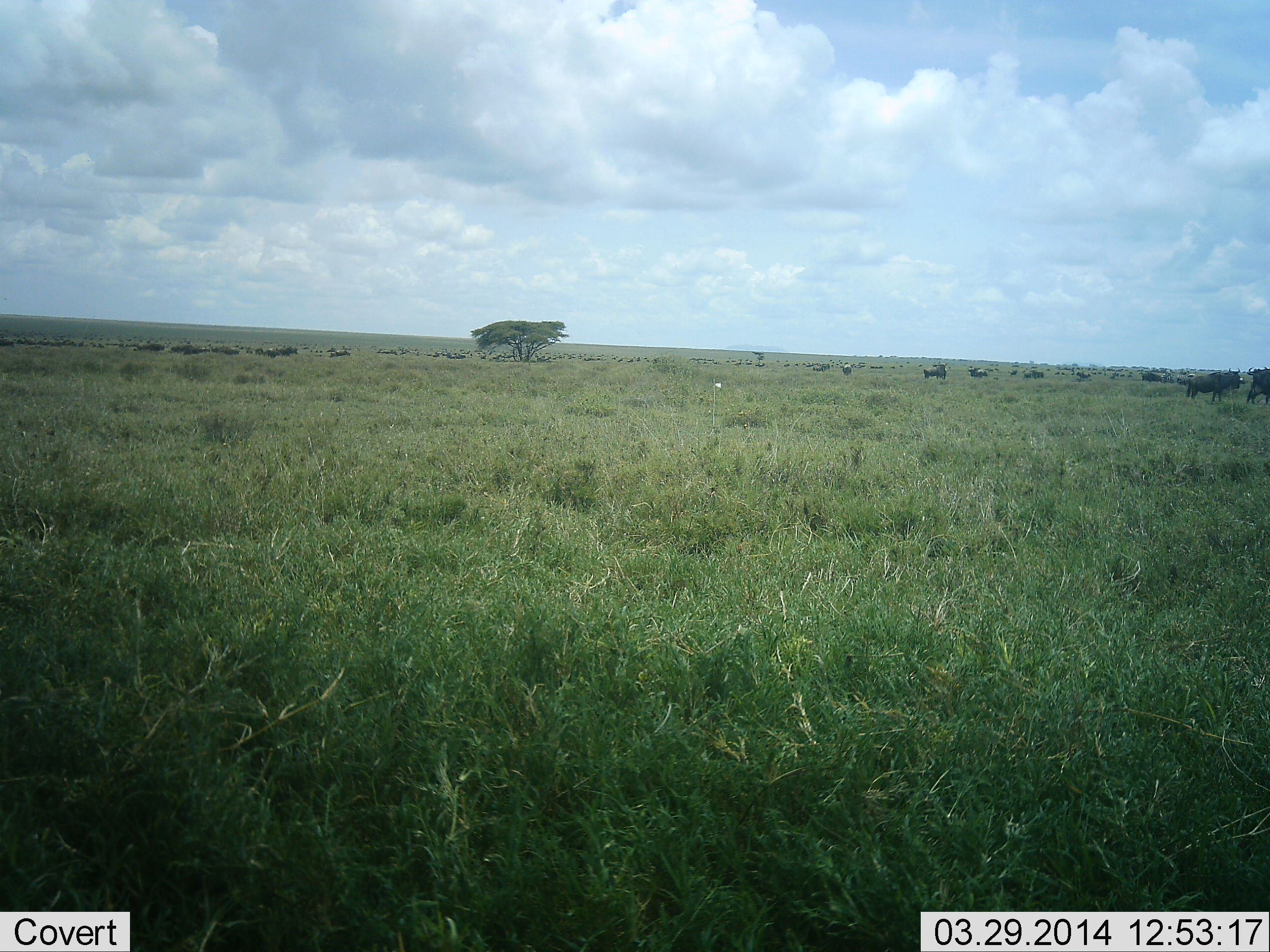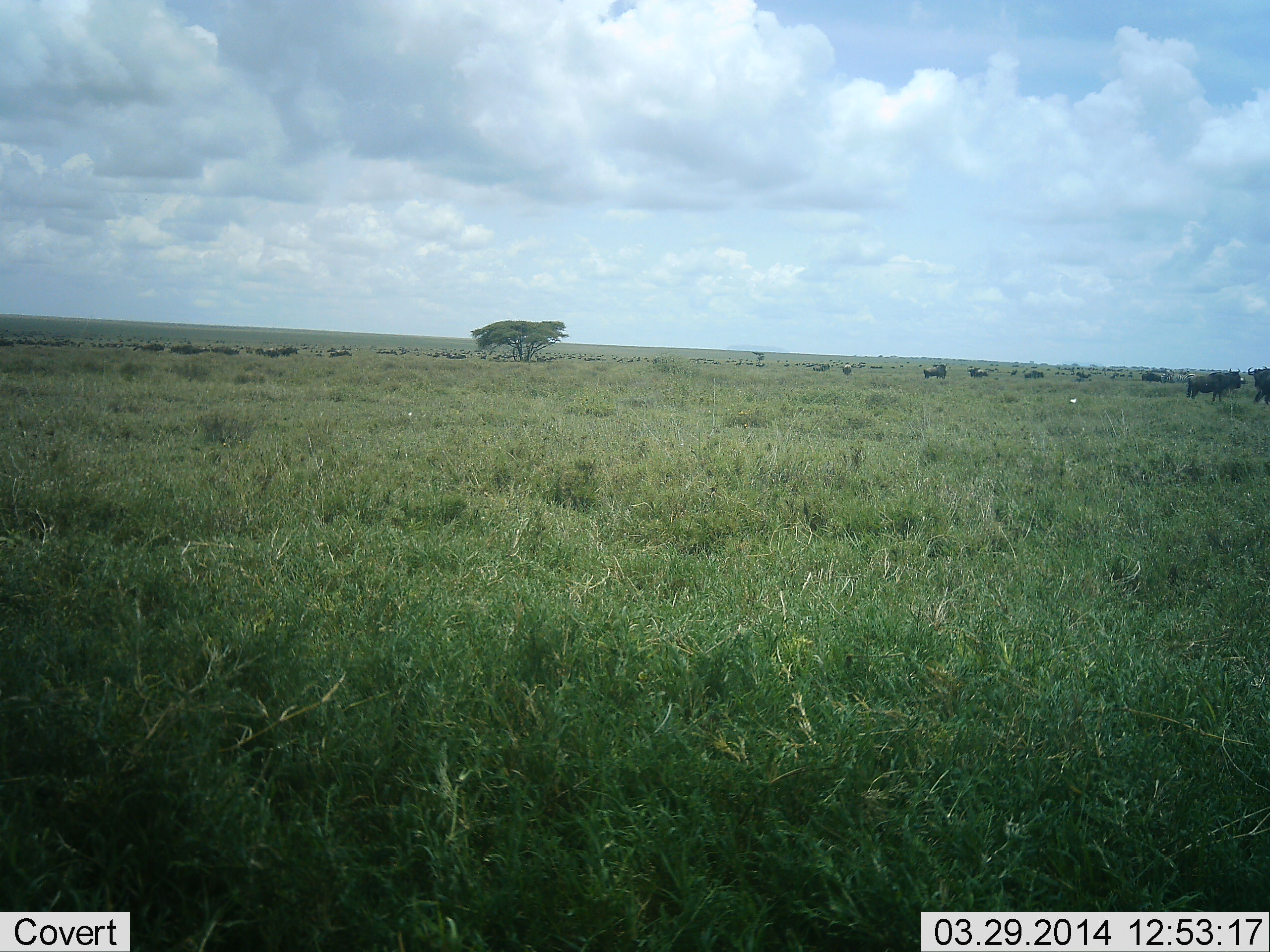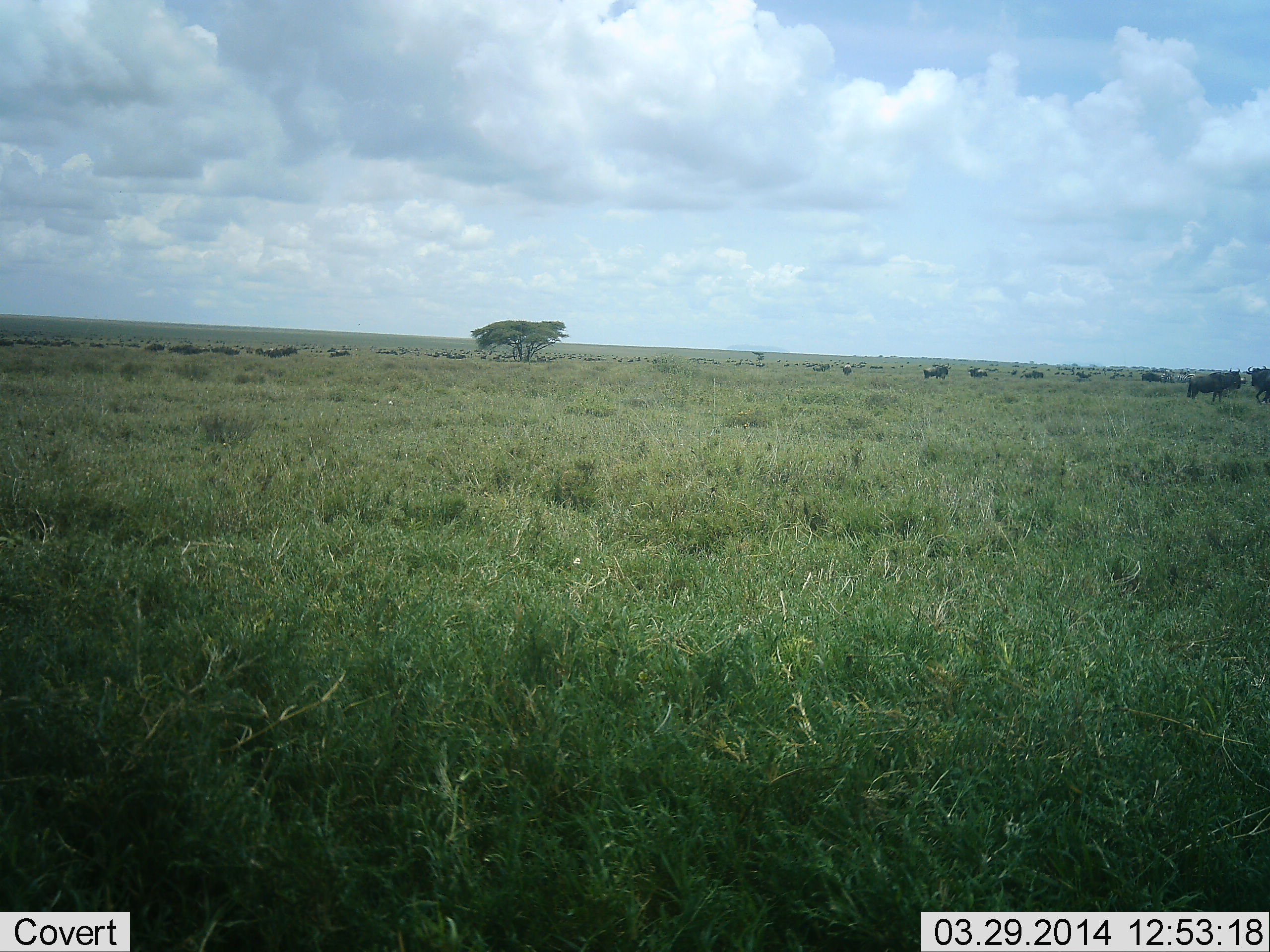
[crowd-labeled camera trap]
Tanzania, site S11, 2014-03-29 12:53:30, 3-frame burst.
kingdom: Animalia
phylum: Chordata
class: Mammalia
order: Artiodactyla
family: Bovidae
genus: Connochaetes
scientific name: Connochaetes taurinus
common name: blue wildebeest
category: wildebeest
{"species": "wildebeest (blue wildebeest) (Connochaetes taurinus)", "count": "11-50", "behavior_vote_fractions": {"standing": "67%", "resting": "0%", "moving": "42%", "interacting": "0%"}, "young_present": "0%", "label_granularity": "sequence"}